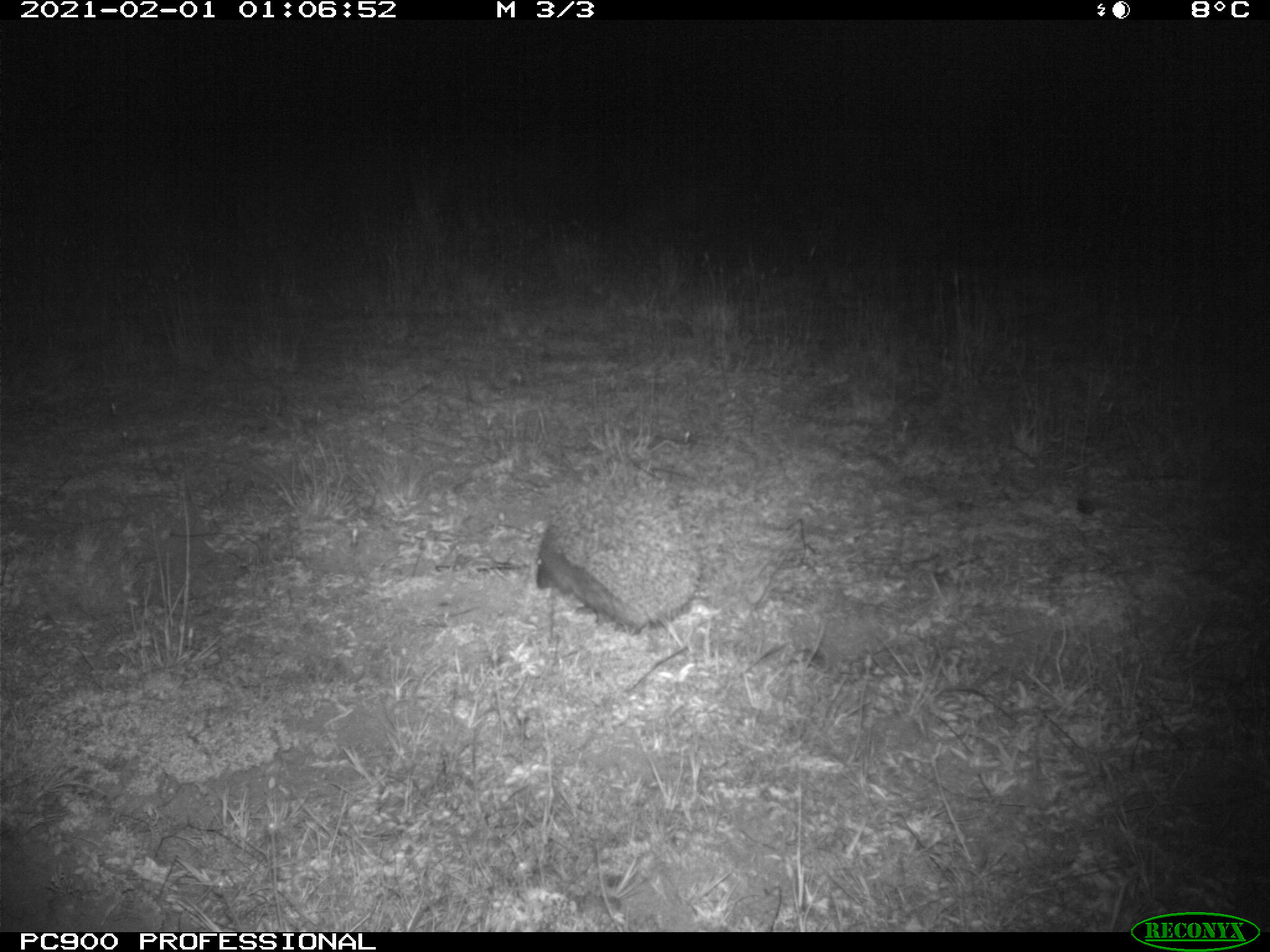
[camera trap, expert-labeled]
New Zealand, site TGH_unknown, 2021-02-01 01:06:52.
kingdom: Animalia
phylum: Chordata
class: Mammalia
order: Eulipotyphla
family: Erinaceidae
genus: Erinaceus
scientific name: Erinaceus europaeus europaeus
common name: european hedgehog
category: hedgehog